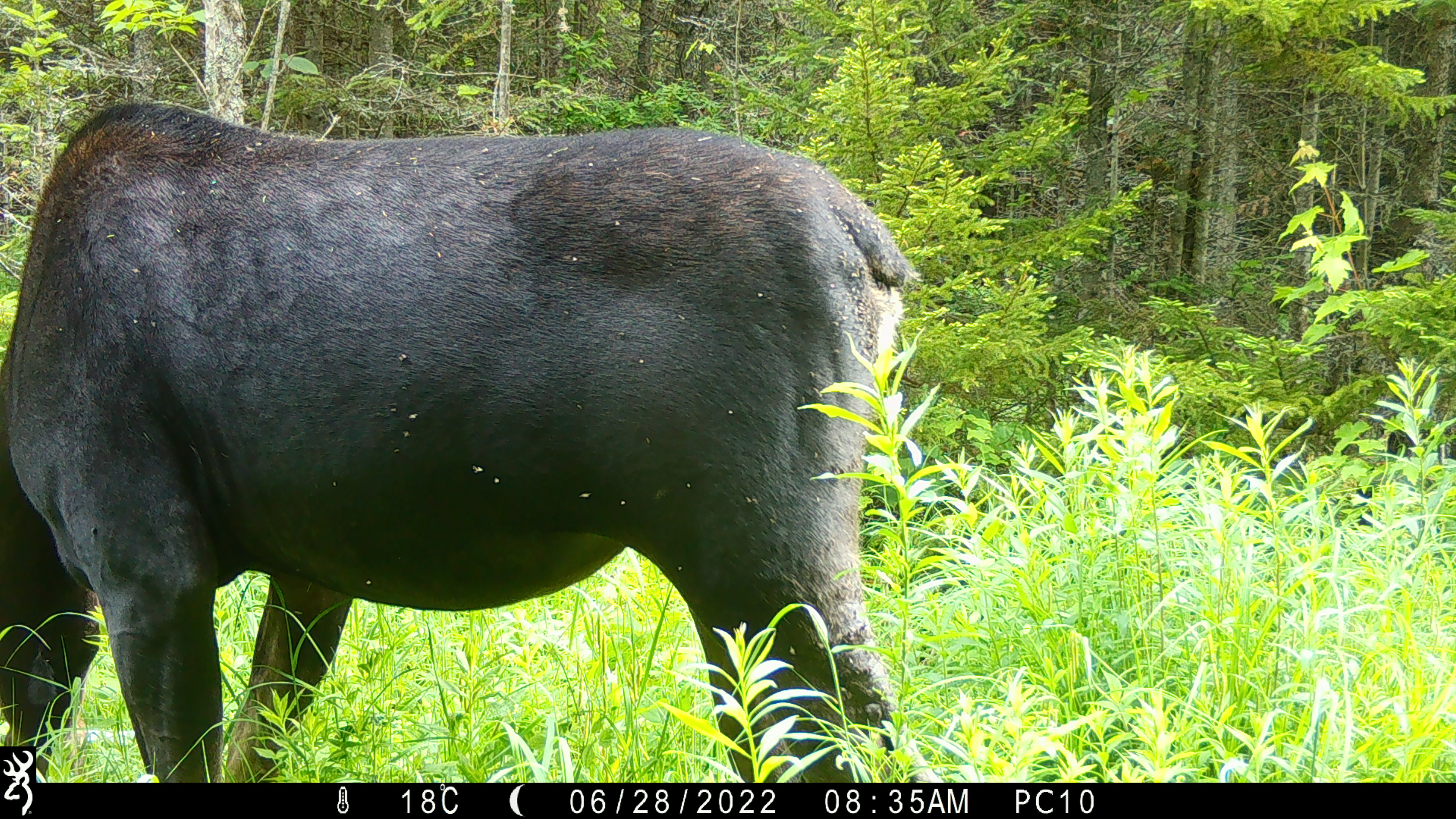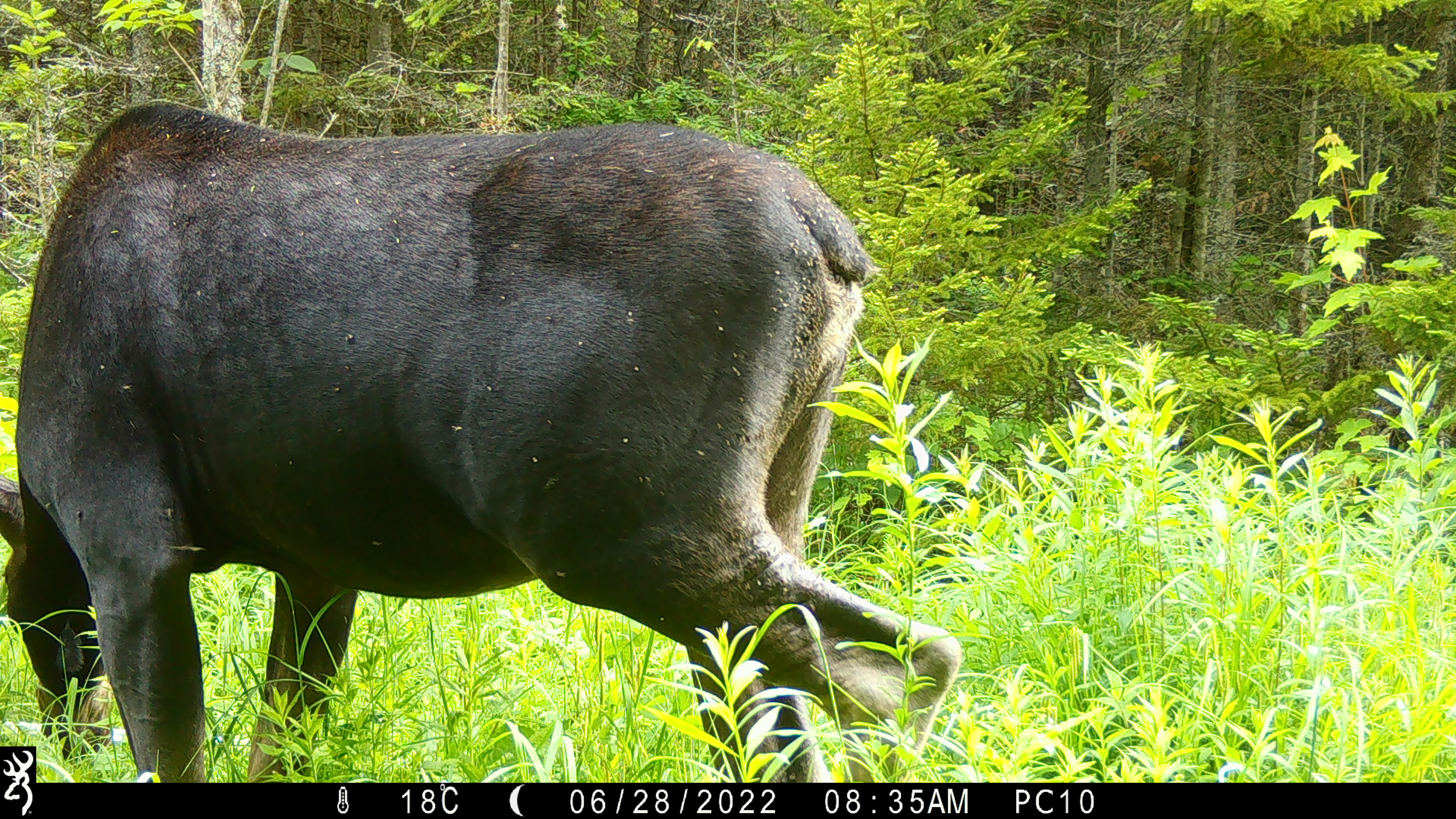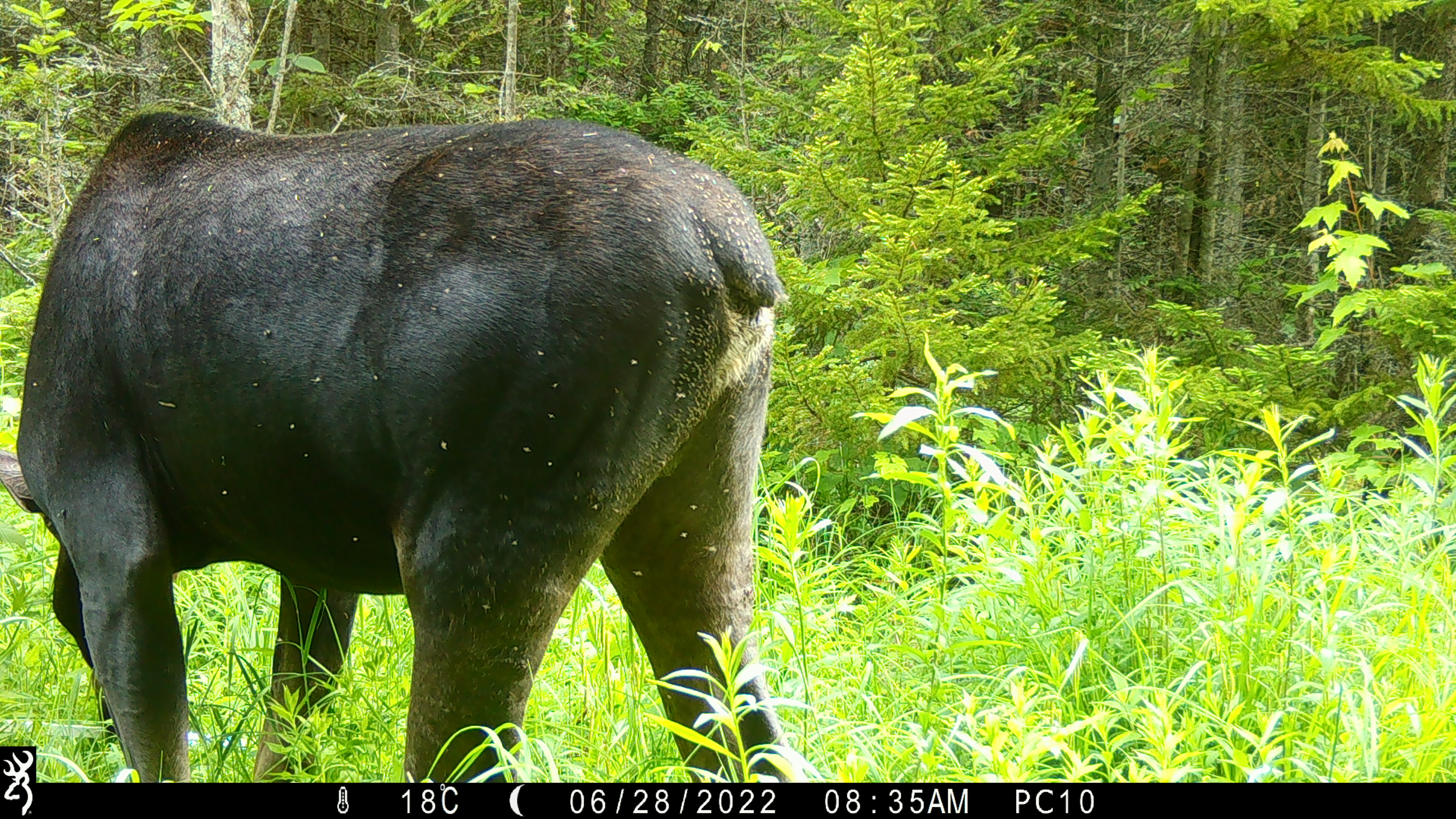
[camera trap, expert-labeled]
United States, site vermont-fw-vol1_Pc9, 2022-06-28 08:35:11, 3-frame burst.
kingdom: Animalia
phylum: Chordata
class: Mammalia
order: Artiodactyla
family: Cervidae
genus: Alces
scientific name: Alces alces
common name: moose